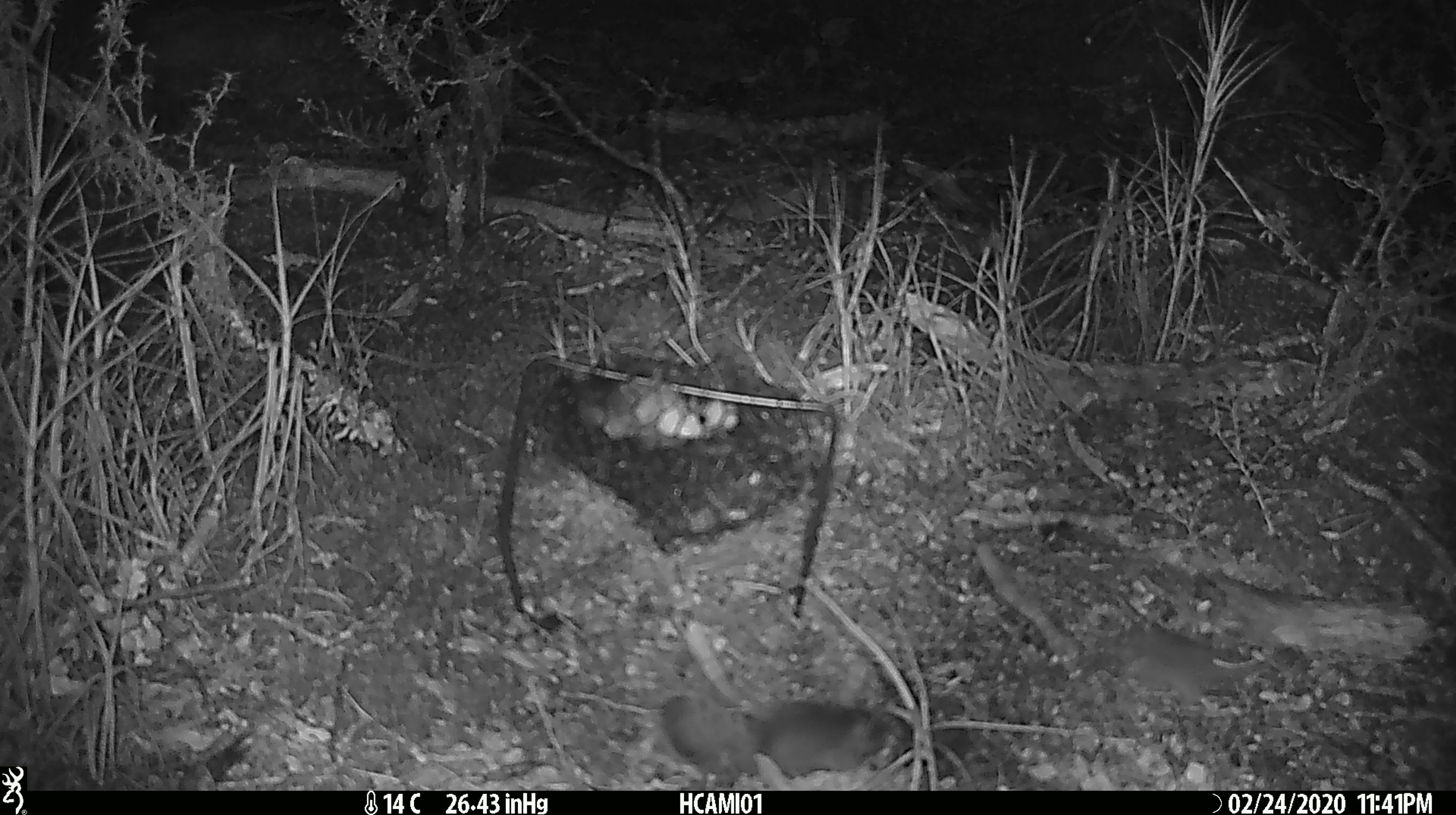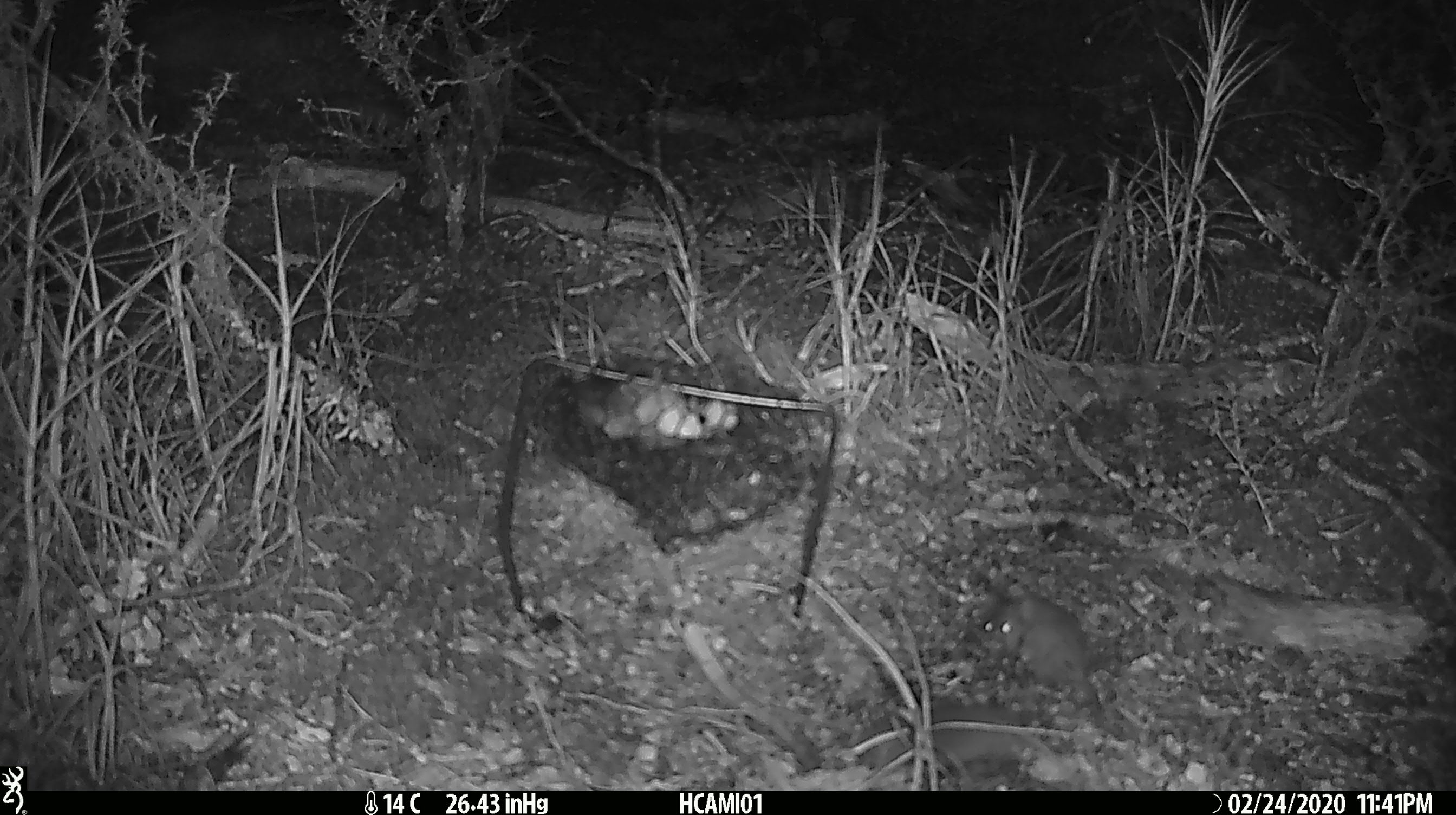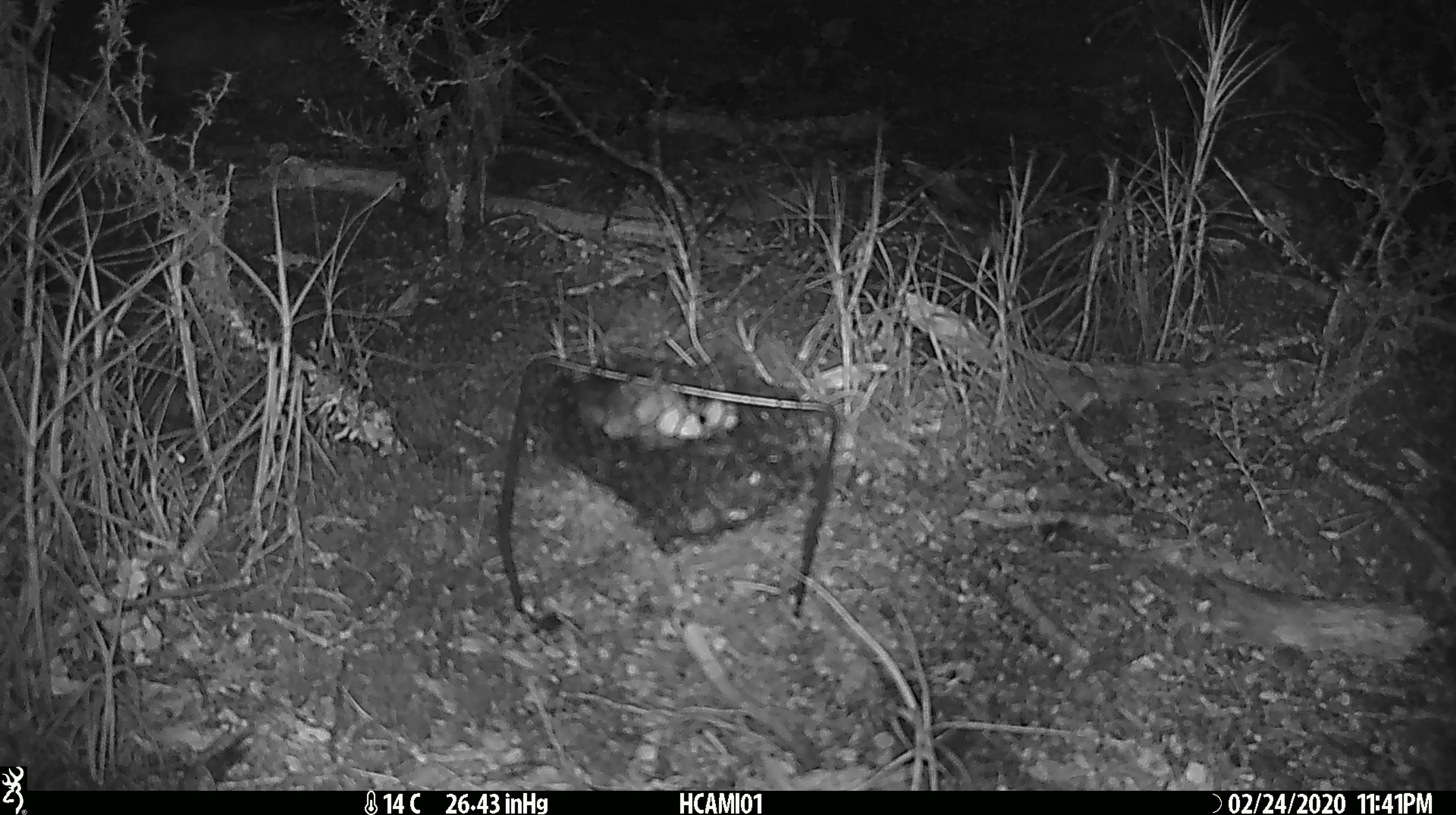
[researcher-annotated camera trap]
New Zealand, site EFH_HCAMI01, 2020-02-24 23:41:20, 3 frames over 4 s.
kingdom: Animalia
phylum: Chordata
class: Mammalia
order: Rodentia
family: Muridae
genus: Mus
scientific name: Mus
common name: mouse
Mouse (Mus).